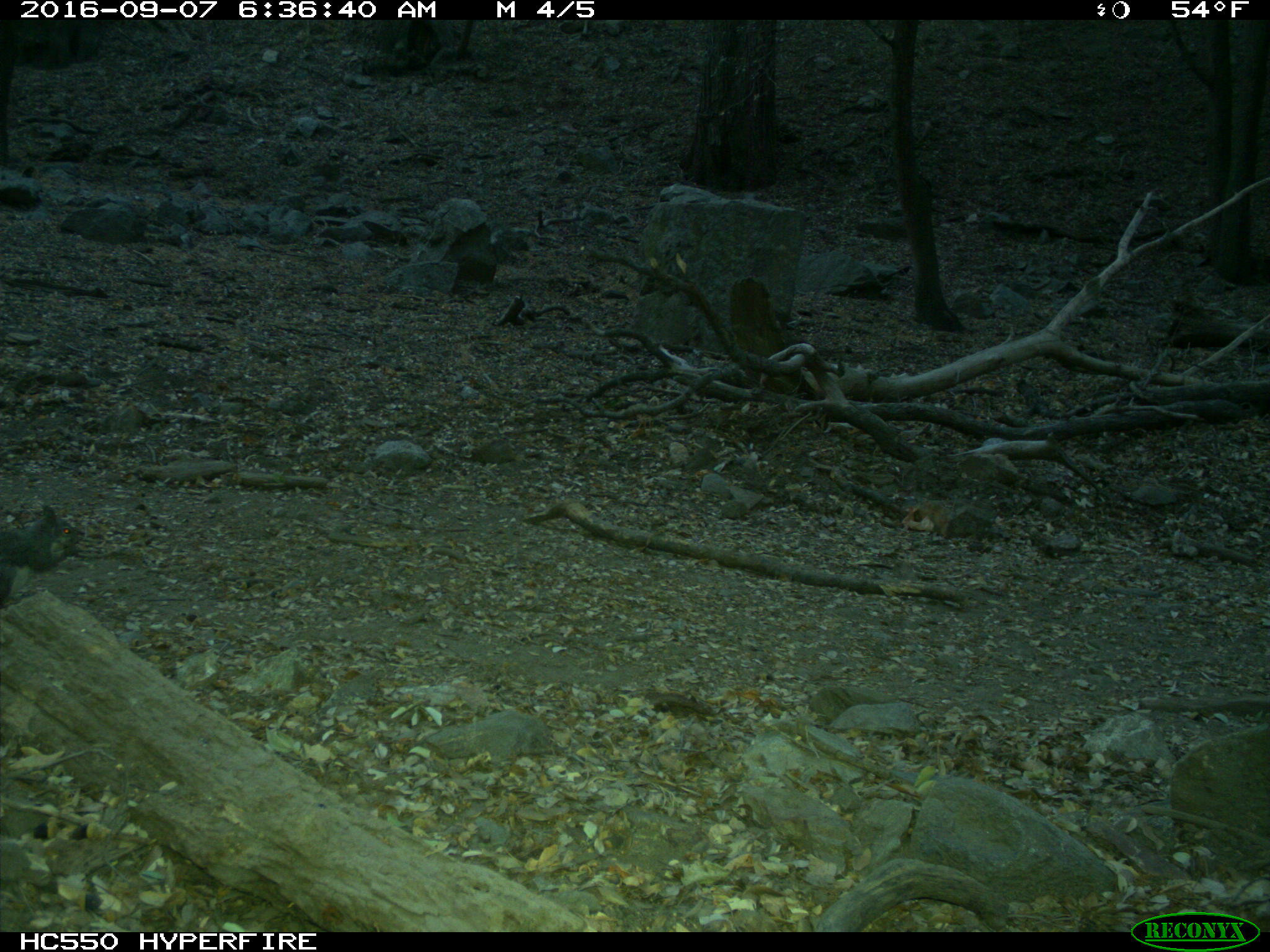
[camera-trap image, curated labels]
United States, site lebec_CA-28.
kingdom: Animalia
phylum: Chordata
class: Mammalia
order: Rodentia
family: Sciuridae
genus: Sciurus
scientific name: Sciurus carolinensis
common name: eastern gray squirrel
Sciurus carolinensis (eastern gray squirrel).